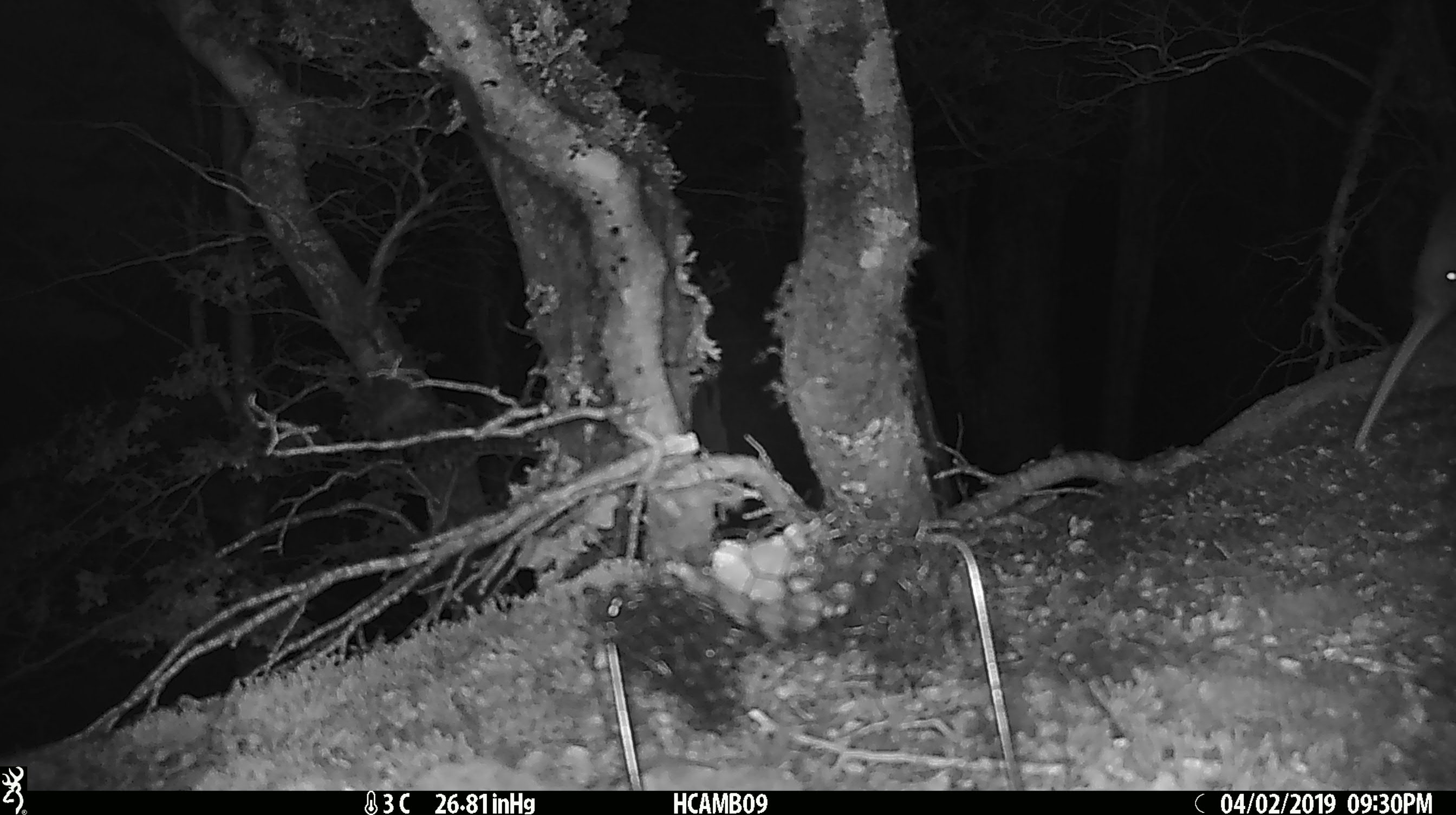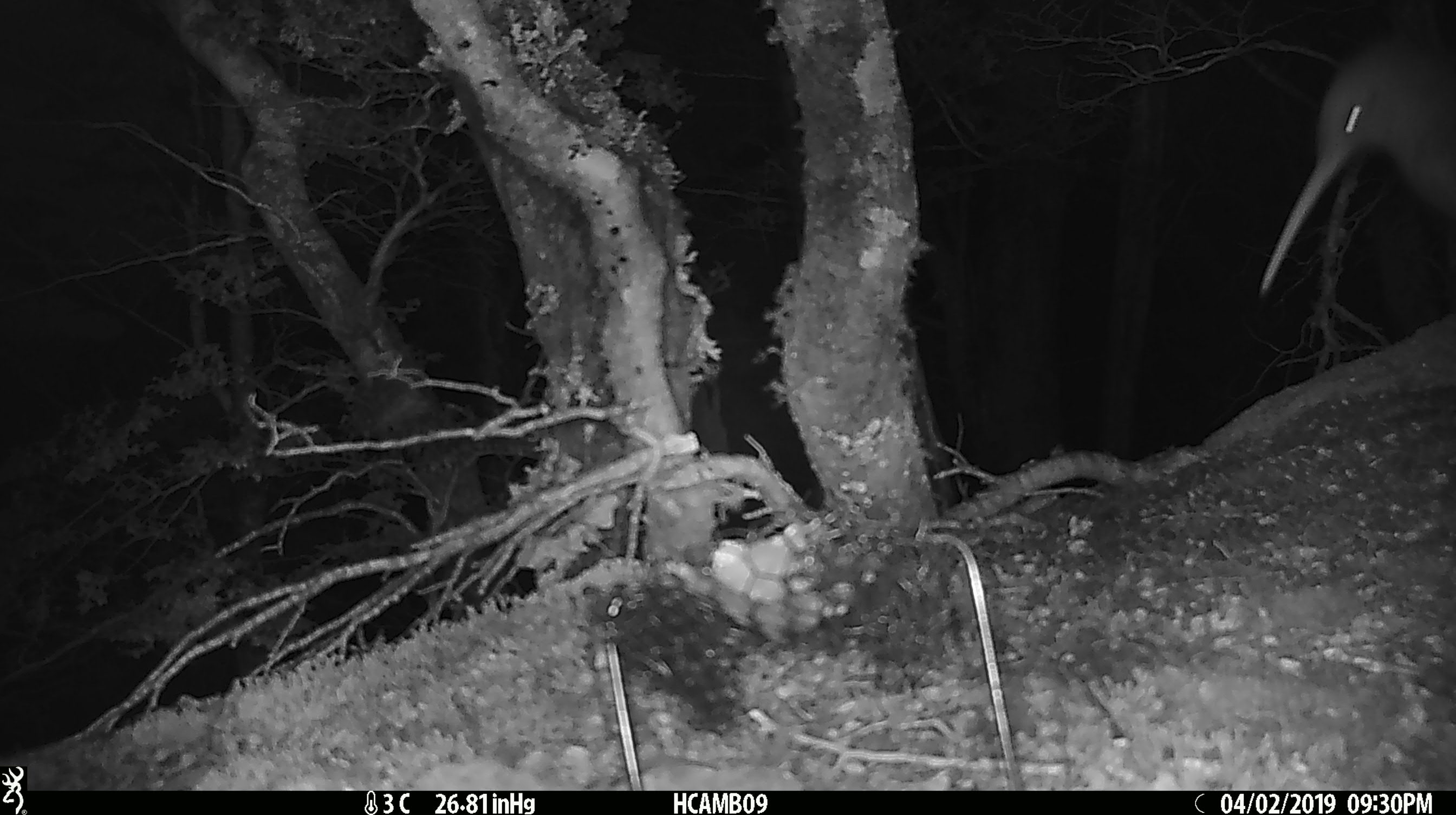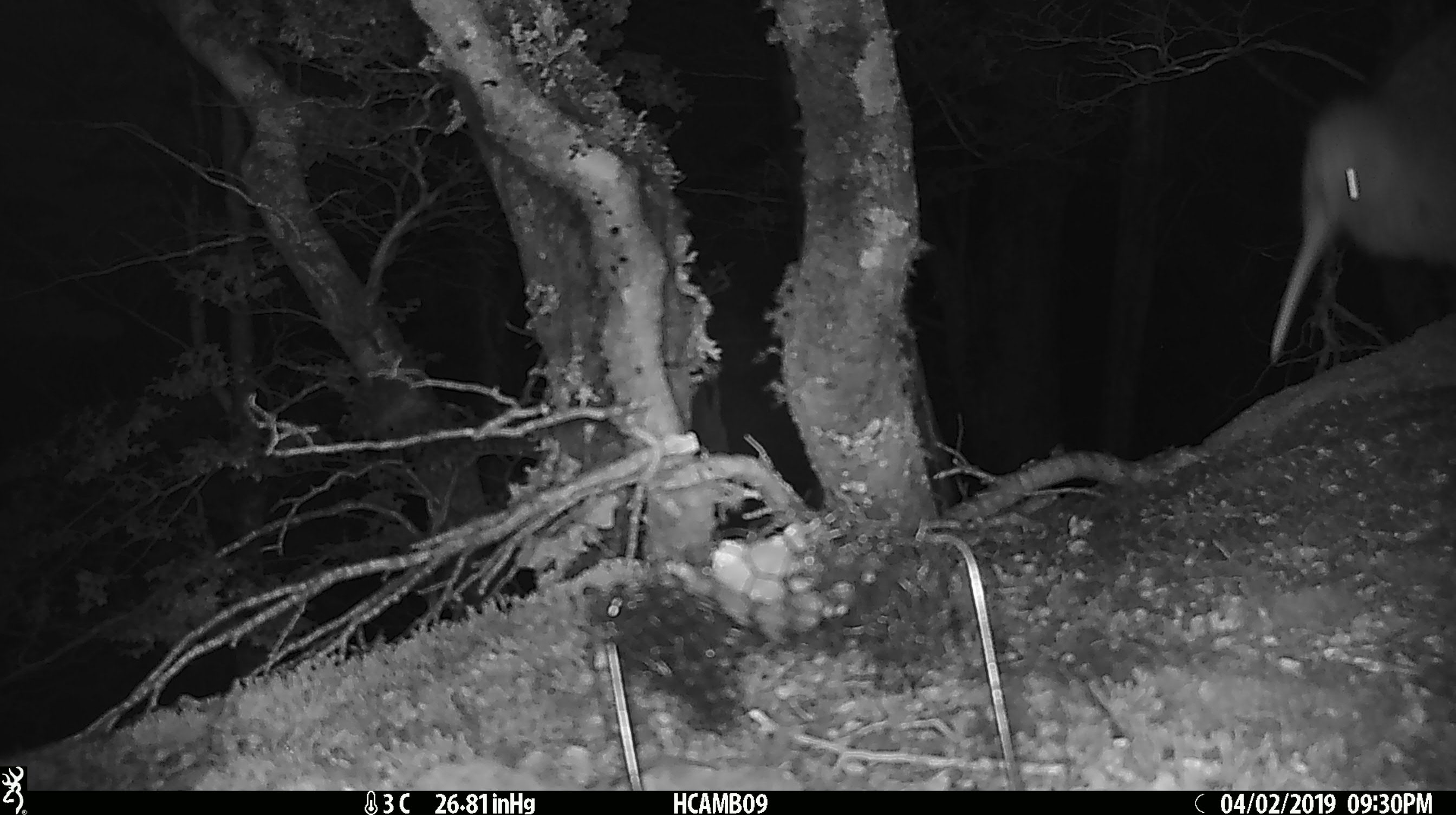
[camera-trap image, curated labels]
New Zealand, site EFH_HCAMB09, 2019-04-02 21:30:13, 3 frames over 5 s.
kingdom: Animalia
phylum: Chordata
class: Aves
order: Apterygiformes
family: Apterygidae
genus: Apteryx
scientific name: Apteryx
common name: kiwi